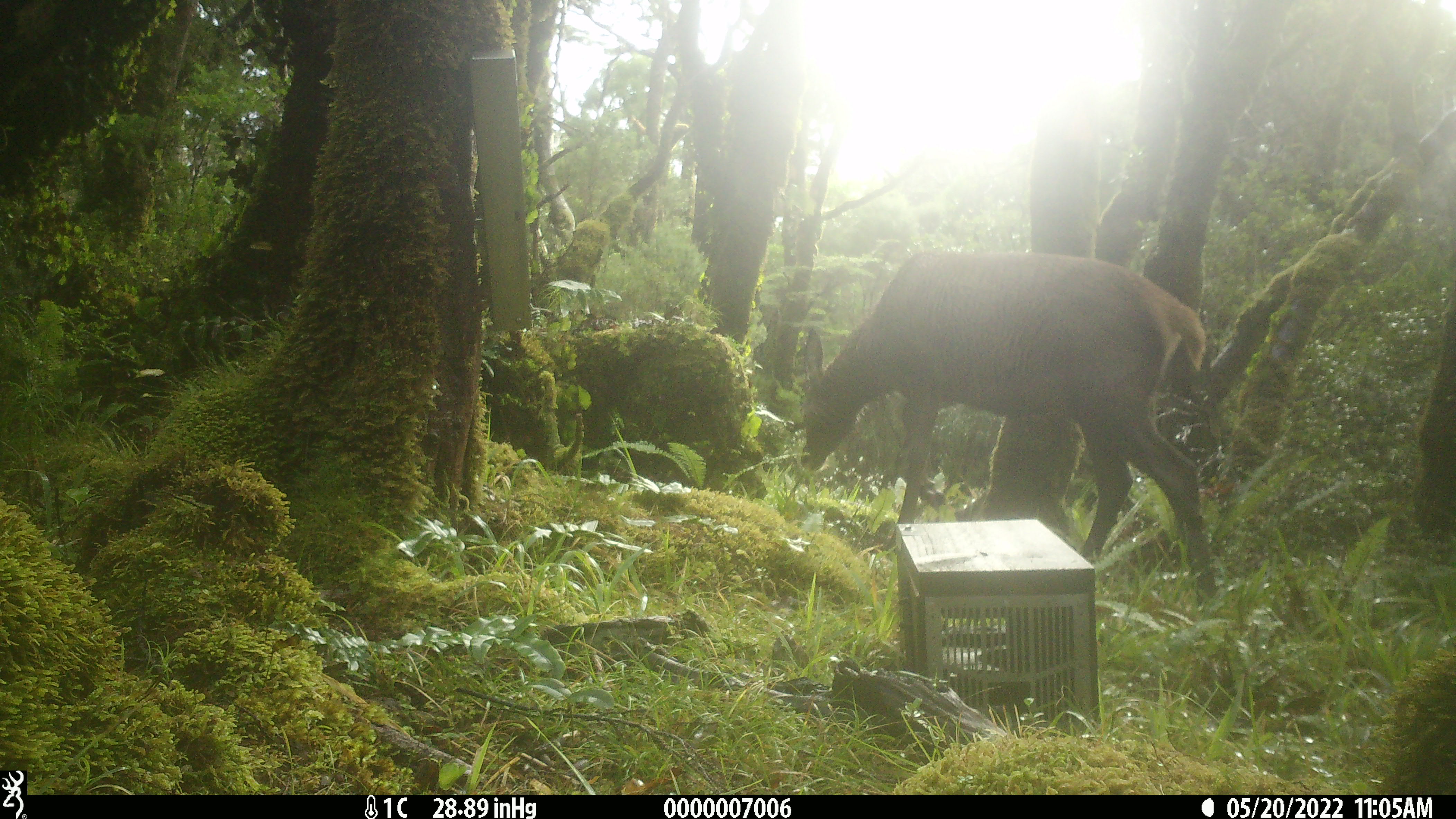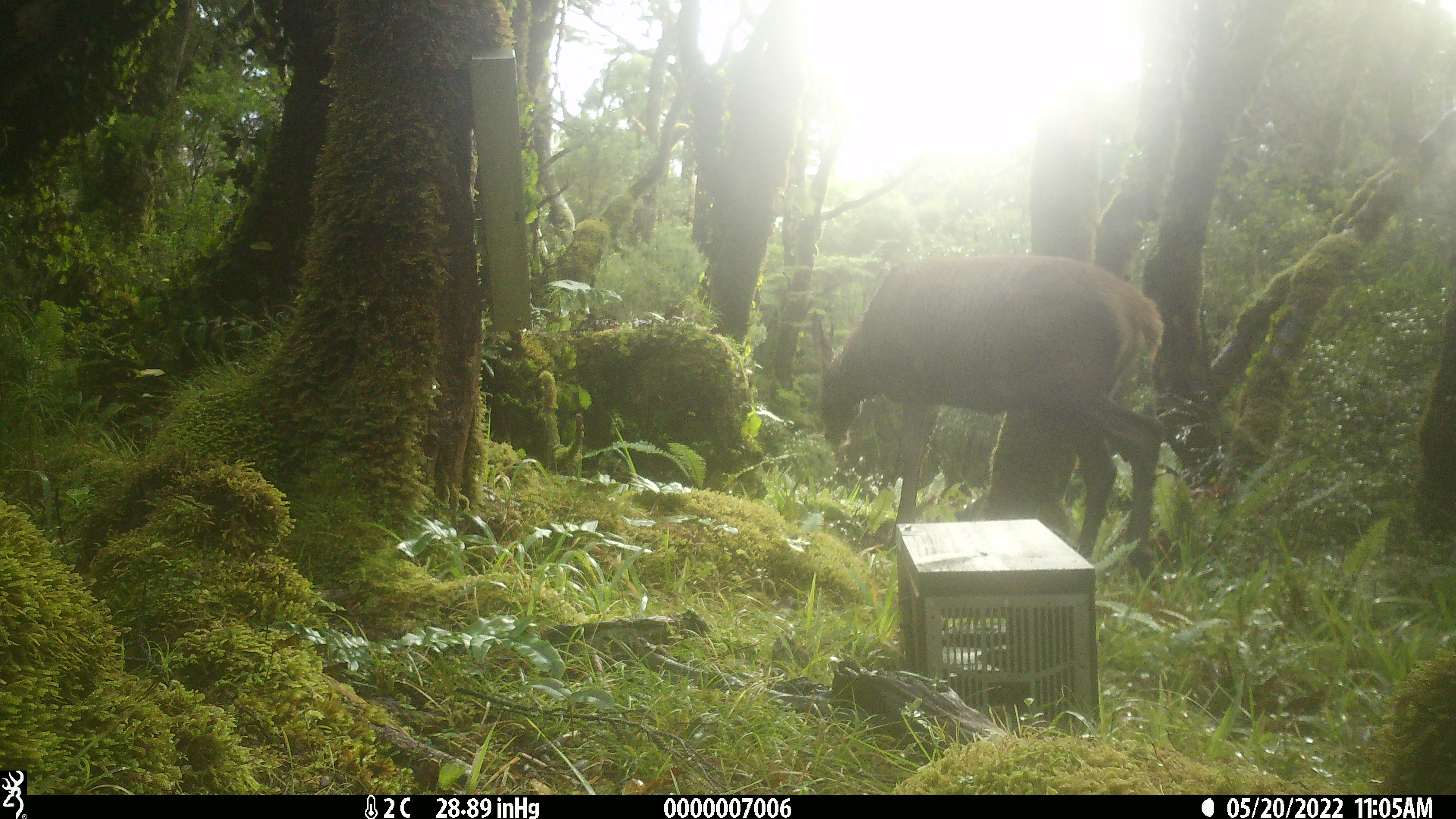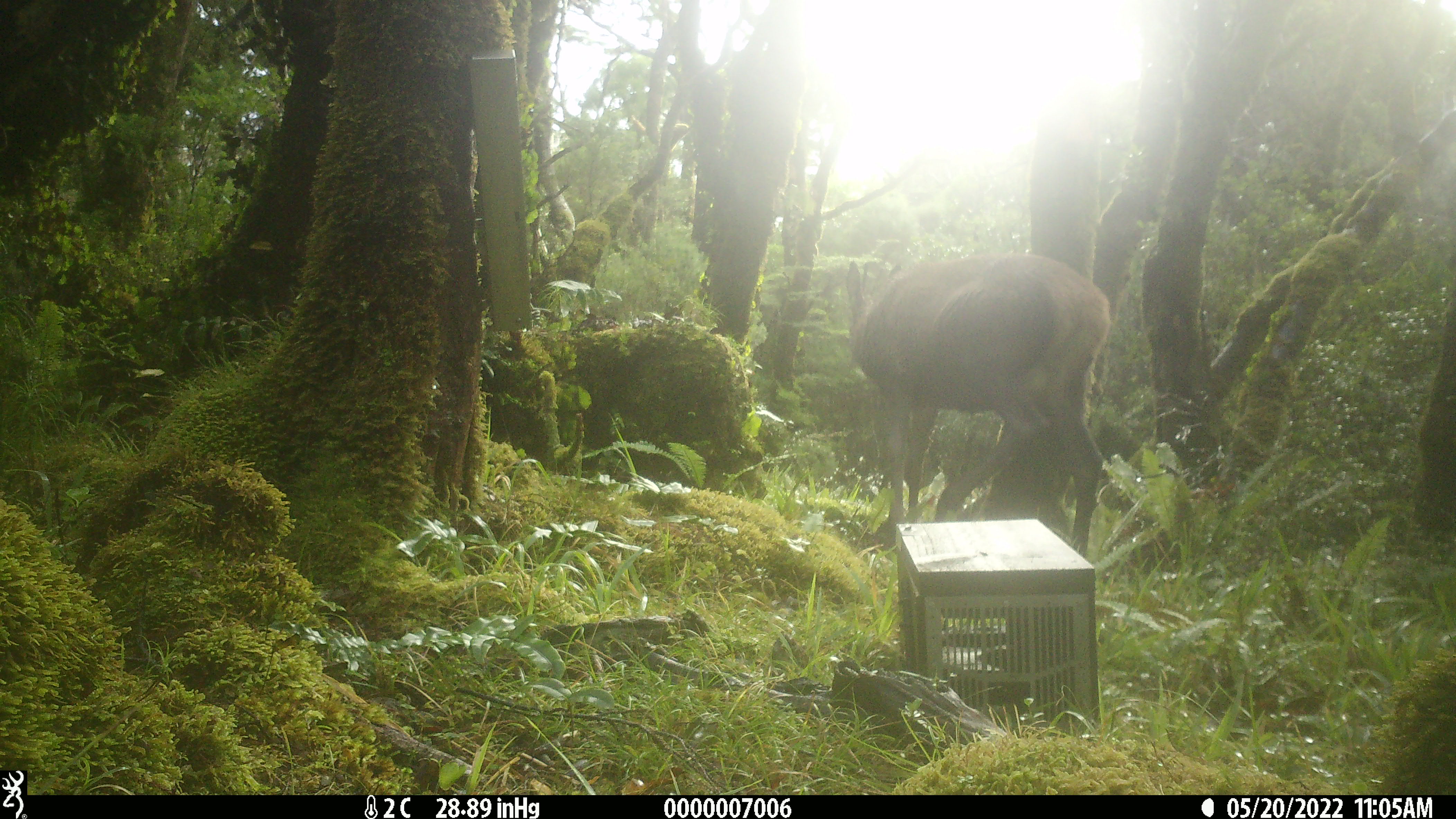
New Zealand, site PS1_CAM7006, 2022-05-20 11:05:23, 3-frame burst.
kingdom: Animalia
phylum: Chordata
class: Mammalia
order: Artiodactyla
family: Cervidae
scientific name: Cervidae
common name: deer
Deer (Cervidae).